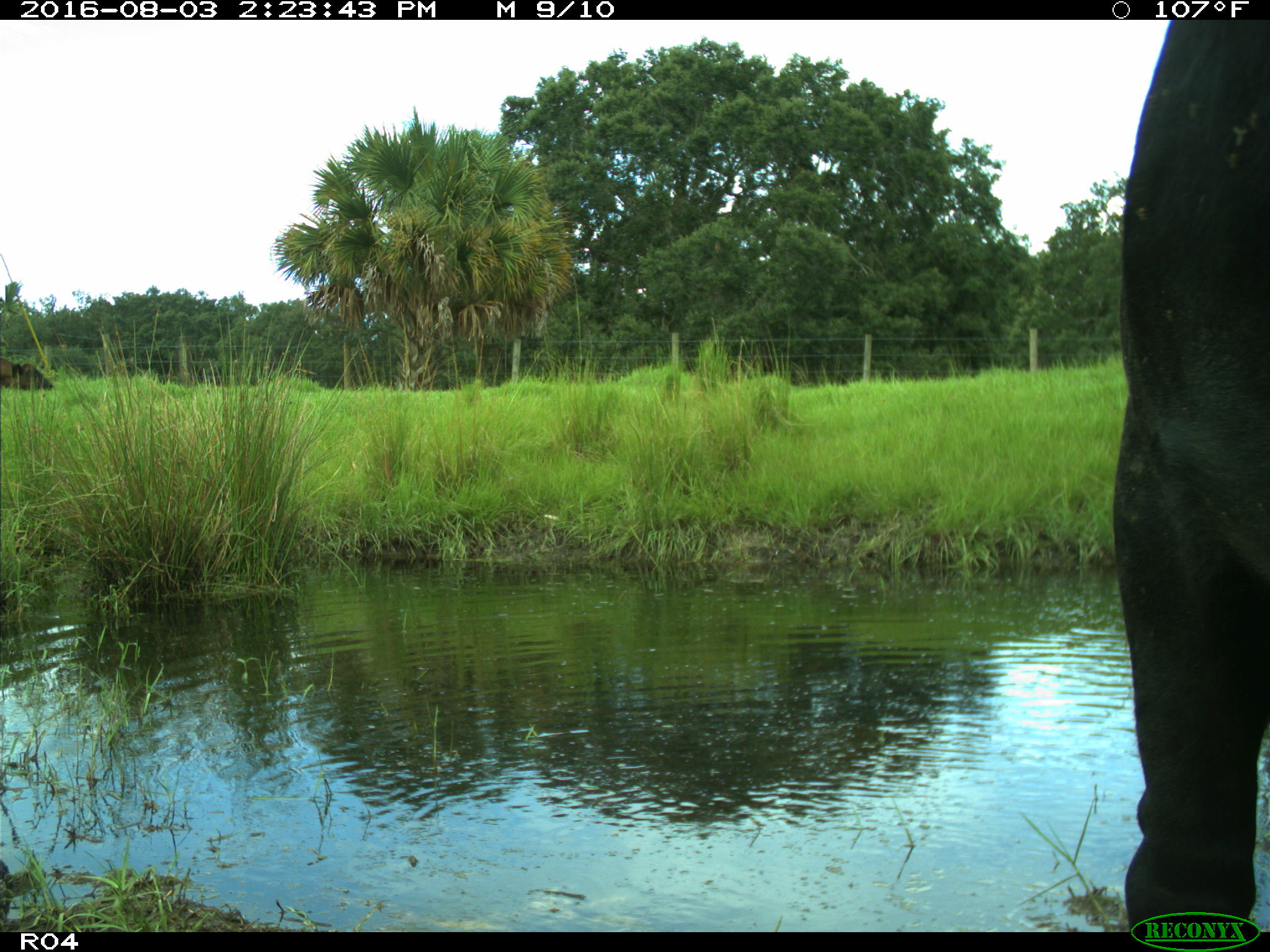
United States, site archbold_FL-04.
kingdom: Animalia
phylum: Chordata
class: Mammalia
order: Artiodactyla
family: Bovidae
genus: Bos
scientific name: Bos taurus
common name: domestic cow